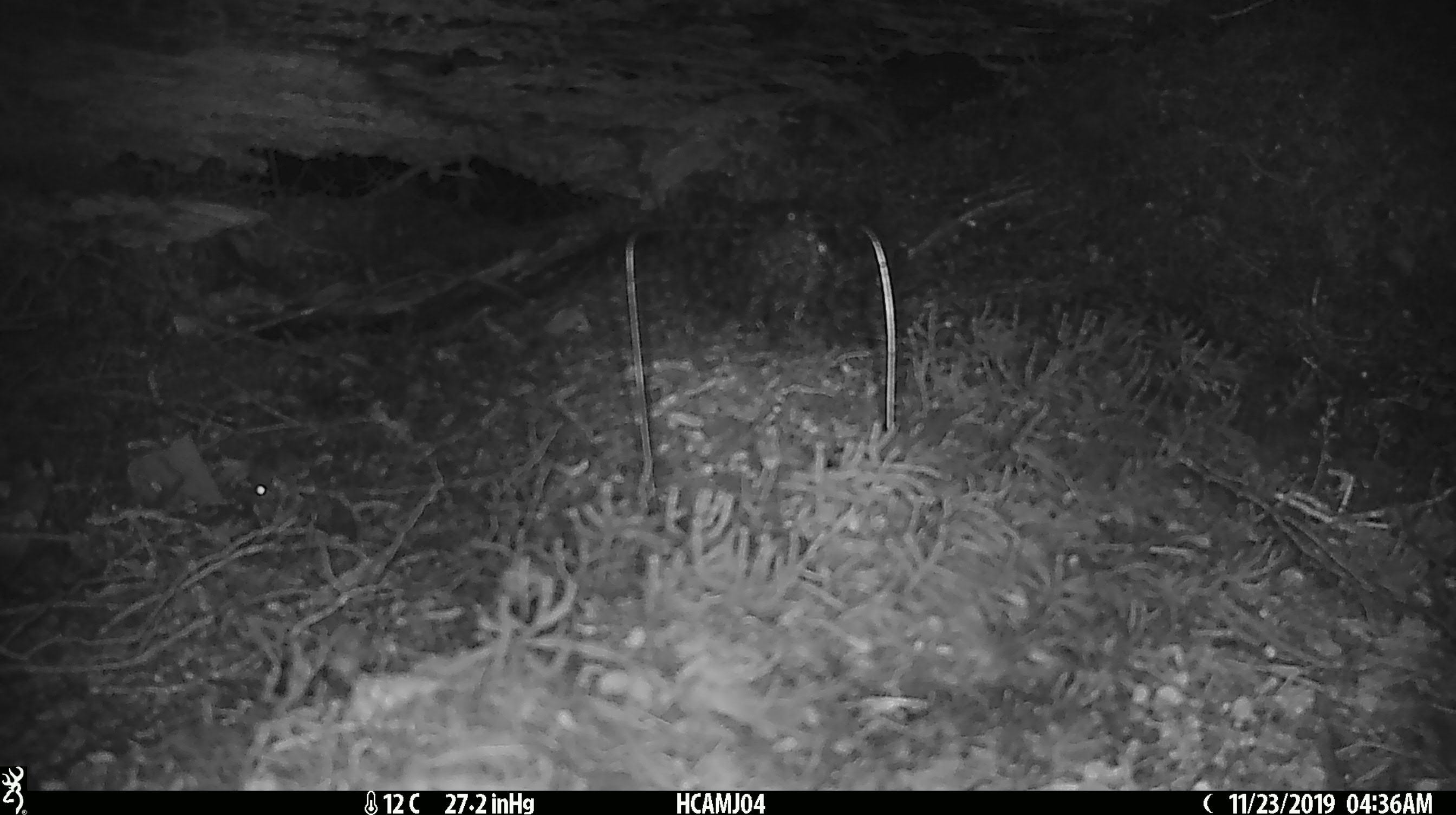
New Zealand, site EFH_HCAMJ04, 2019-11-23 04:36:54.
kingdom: Animalia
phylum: Chordata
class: Mammalia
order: Rodentia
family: Muridae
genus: Mus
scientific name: Mus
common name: mouse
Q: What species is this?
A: Mouse (Mus).